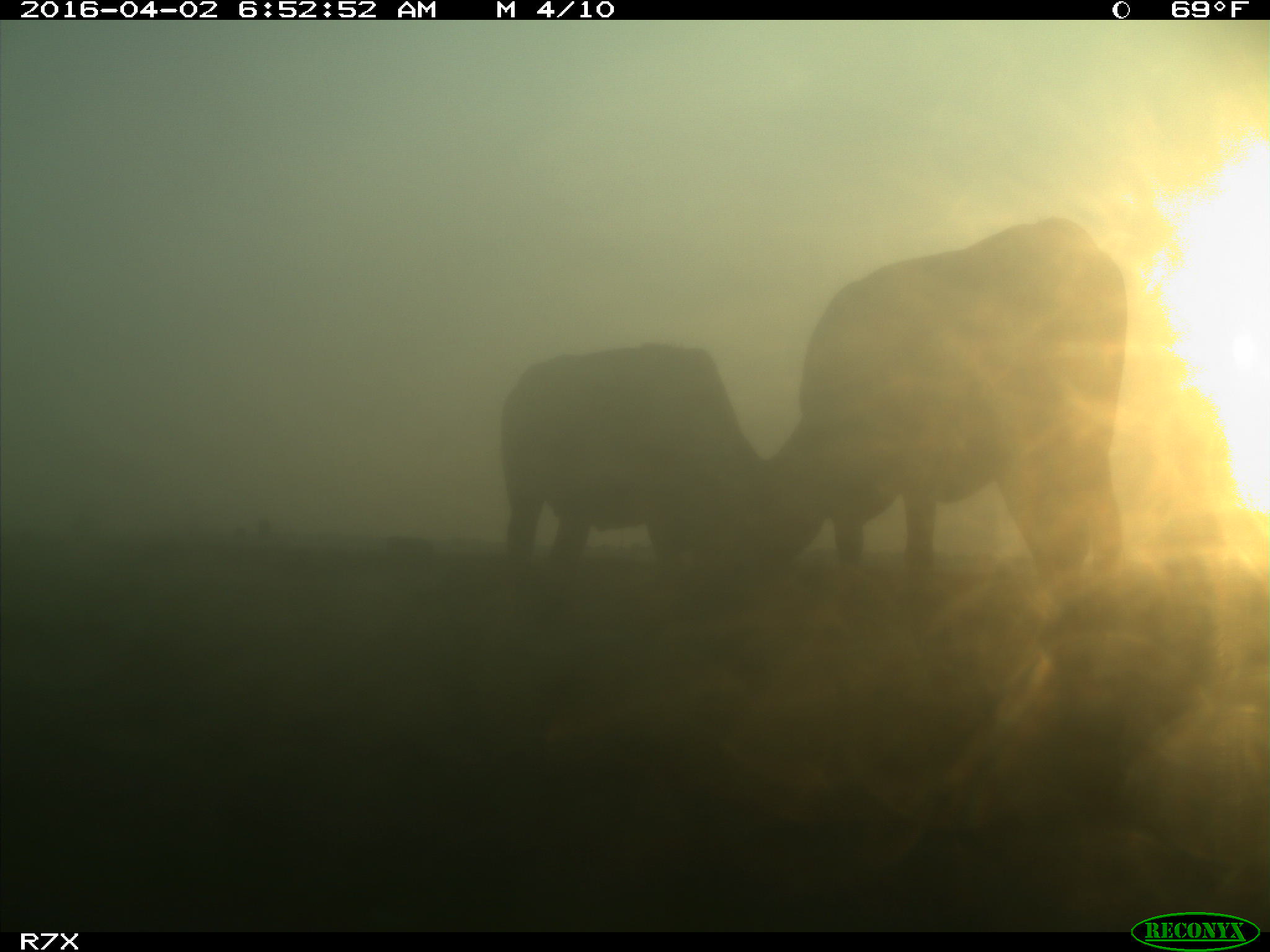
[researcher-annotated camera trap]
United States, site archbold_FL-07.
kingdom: Animalia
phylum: Chordata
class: Mammalia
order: Artiodactyla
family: Bovidae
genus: Bos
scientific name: Bos taurus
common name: domestic cow